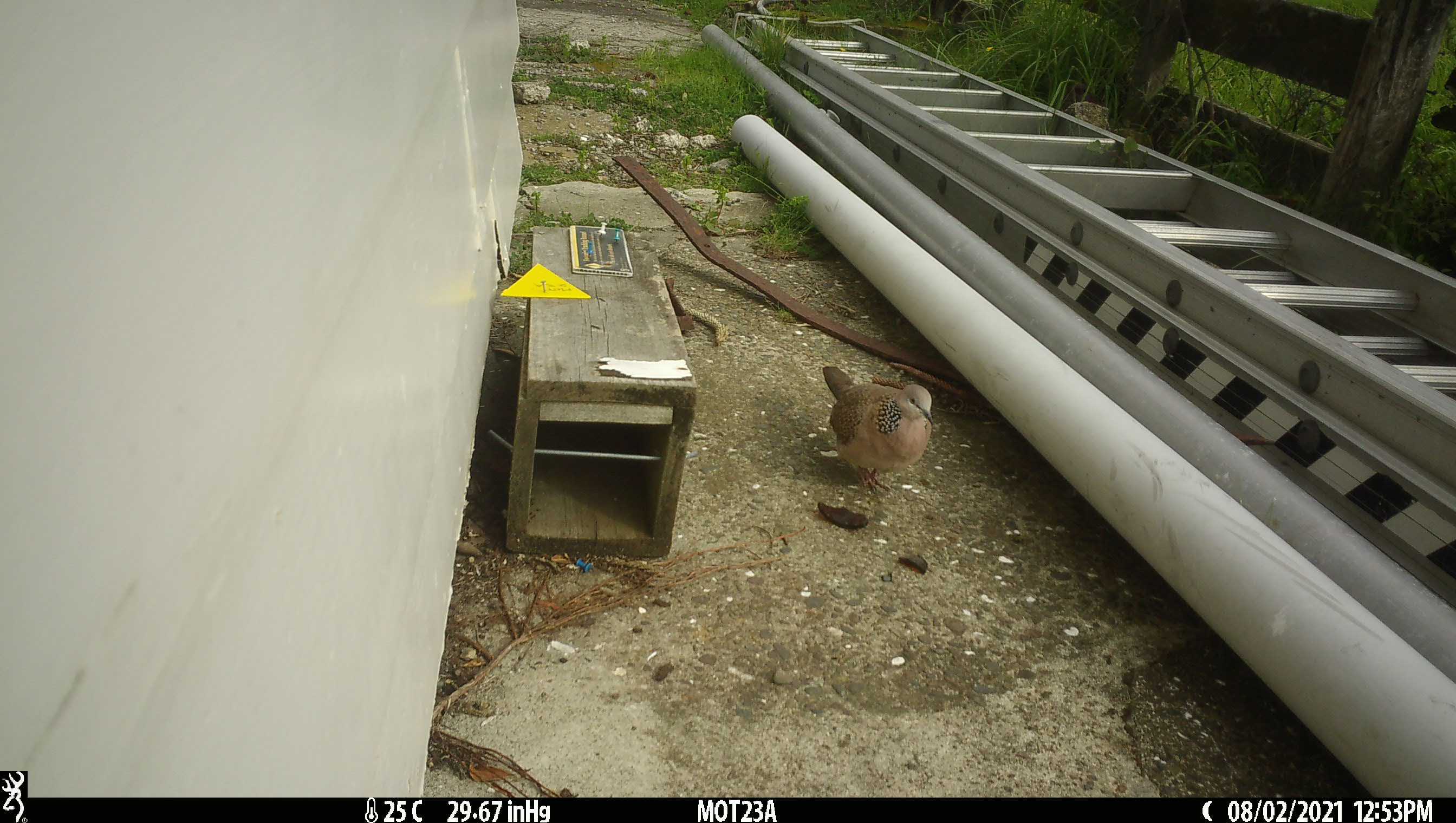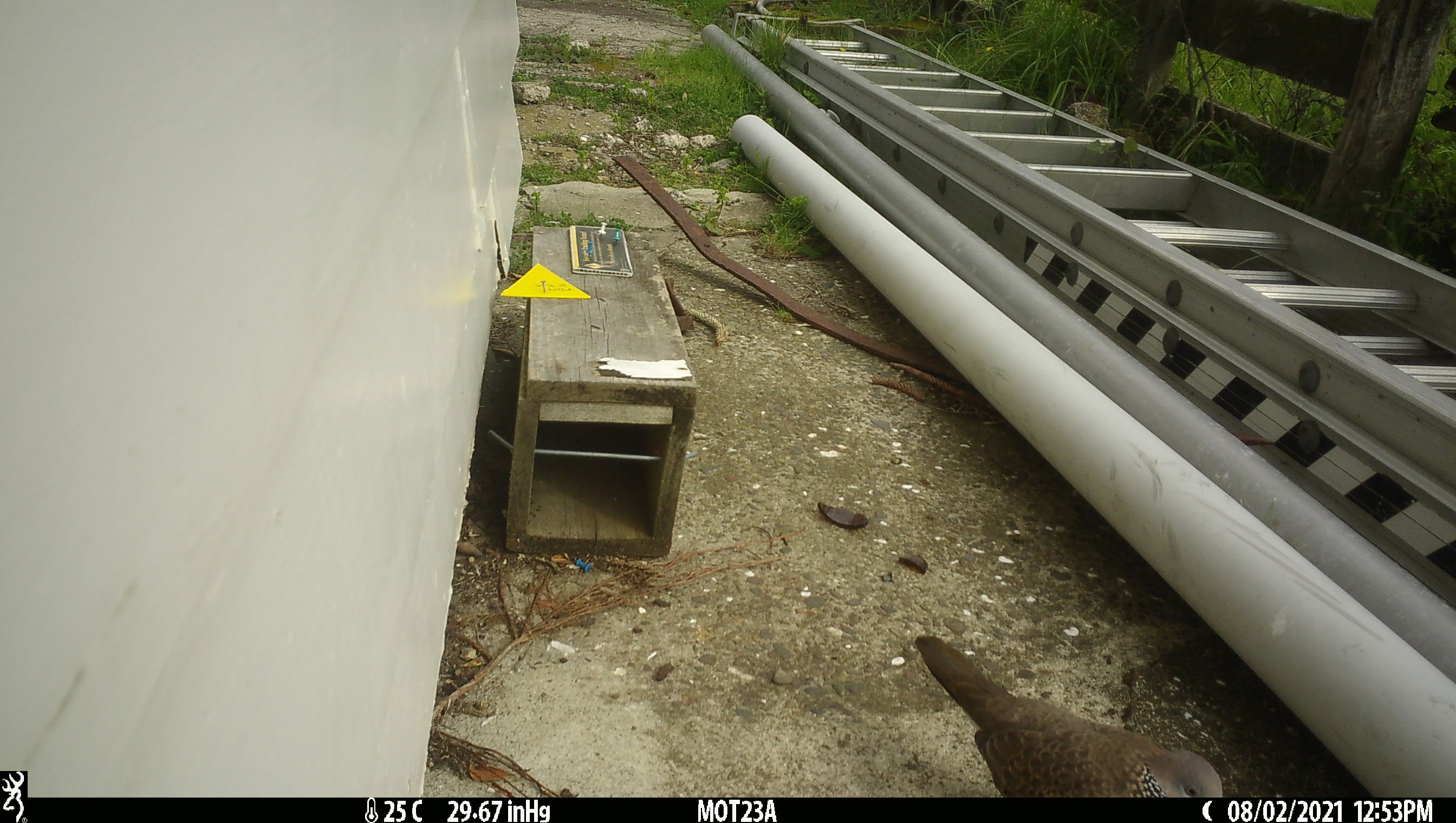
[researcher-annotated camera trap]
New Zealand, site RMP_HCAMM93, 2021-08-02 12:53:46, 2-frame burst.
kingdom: Animalia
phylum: Chordata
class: Aves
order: Columbiformes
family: Columbidae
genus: Streptopelia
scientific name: Streptopelia chinensis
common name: spotted dove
Spotted dove (Streptopelia chinensis).